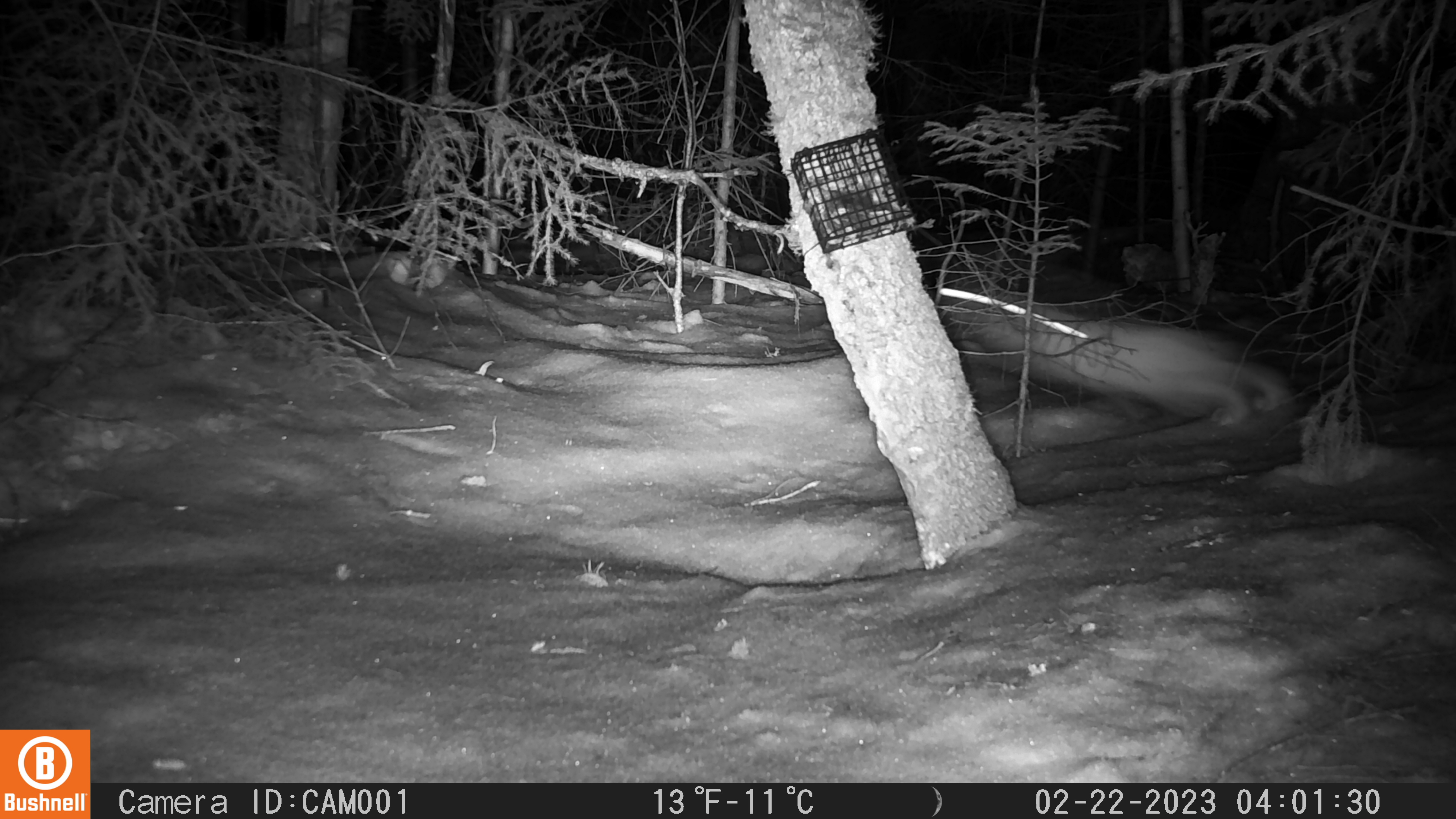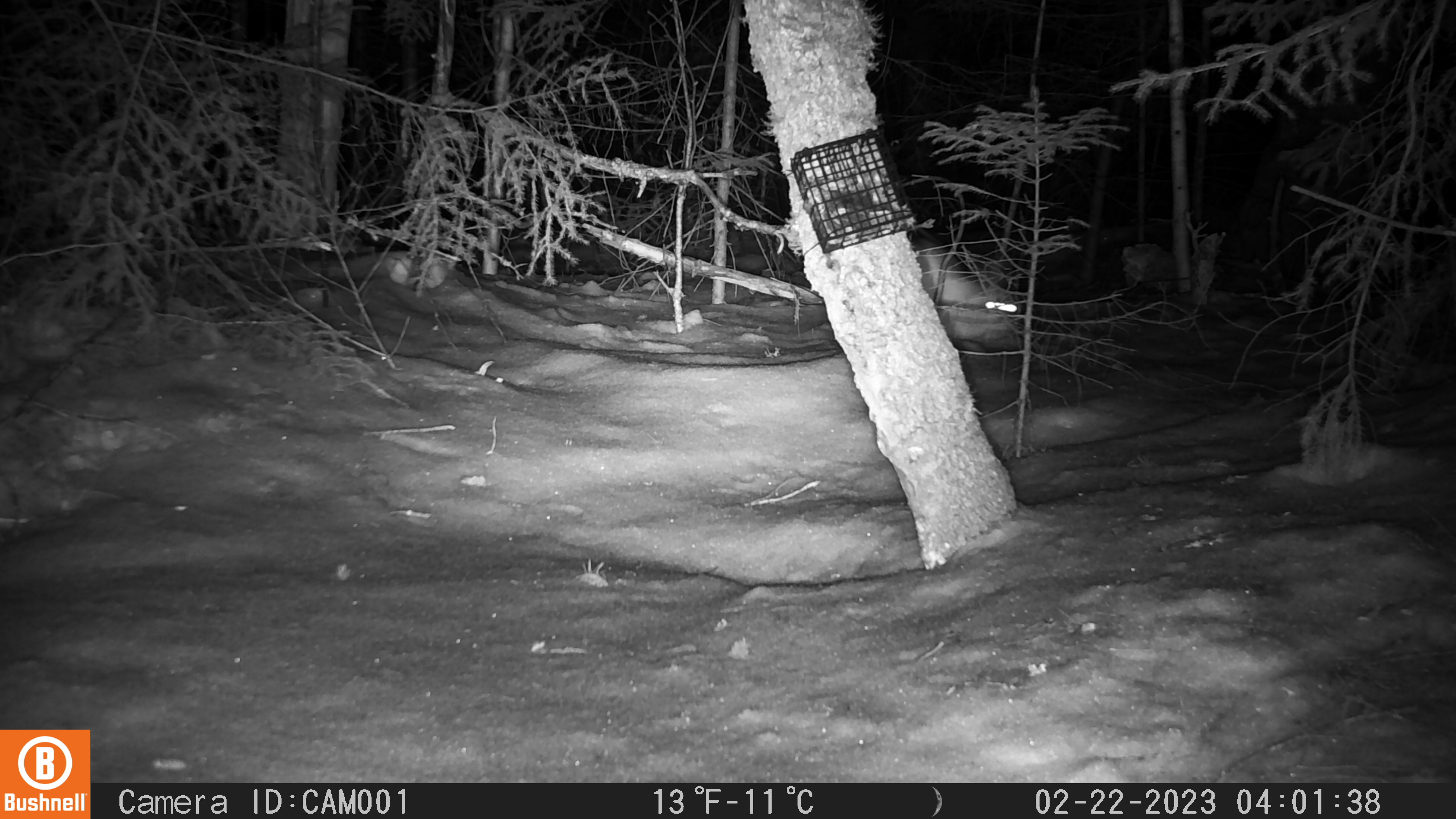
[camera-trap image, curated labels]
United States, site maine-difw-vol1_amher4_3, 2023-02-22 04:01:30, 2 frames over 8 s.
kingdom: Animalia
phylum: Chordata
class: Mammalia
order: Lagomorpha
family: Leporidae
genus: Lepus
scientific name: Lepus americanus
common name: snowshoe hare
Snowshoe hare (Lepus americanus).